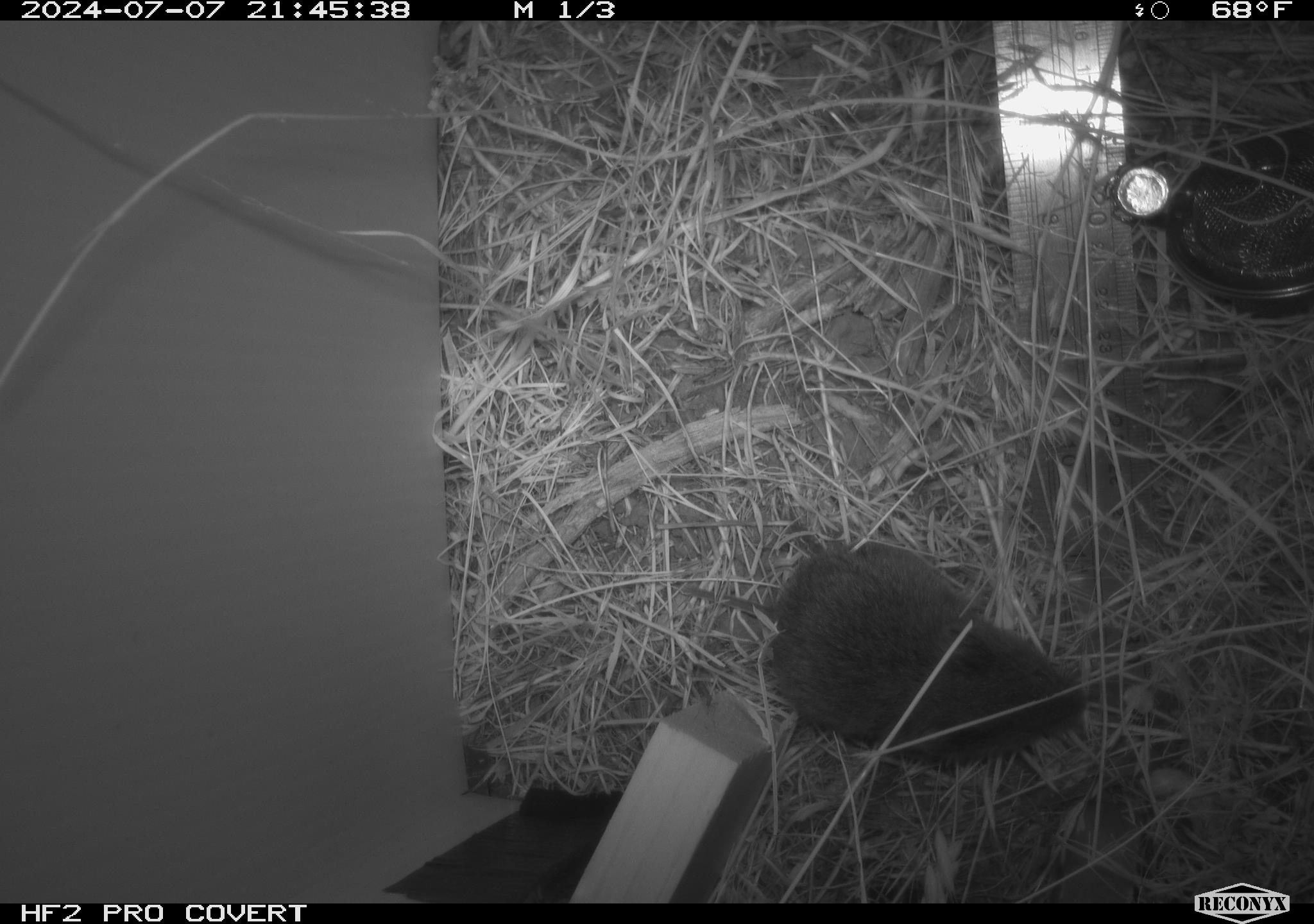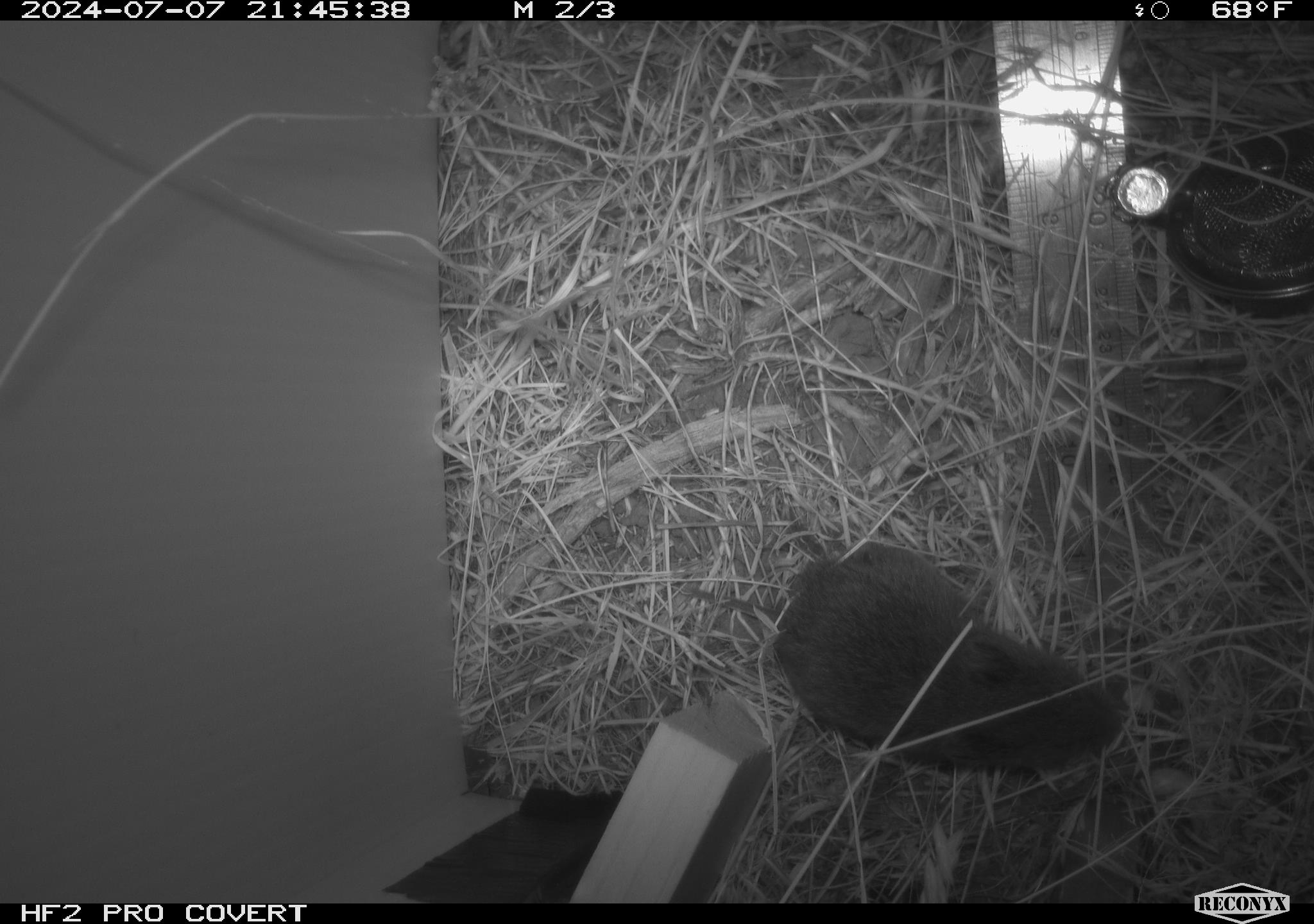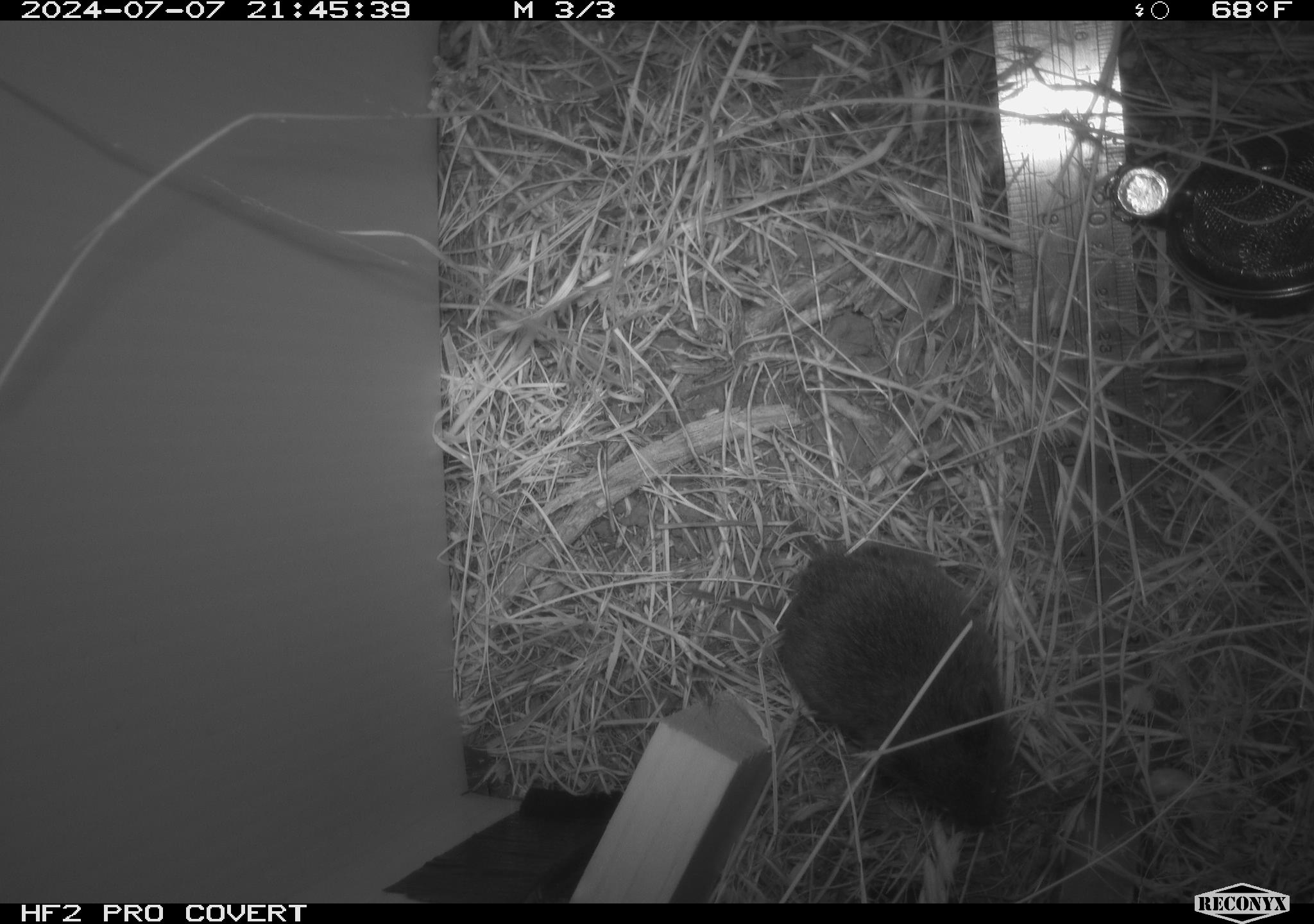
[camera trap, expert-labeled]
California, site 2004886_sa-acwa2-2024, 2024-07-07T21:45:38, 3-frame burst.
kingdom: Animalia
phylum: Chordata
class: Mammalia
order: Rodentia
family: Cricetidae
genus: Microtus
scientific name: Microtus californicus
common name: california vole